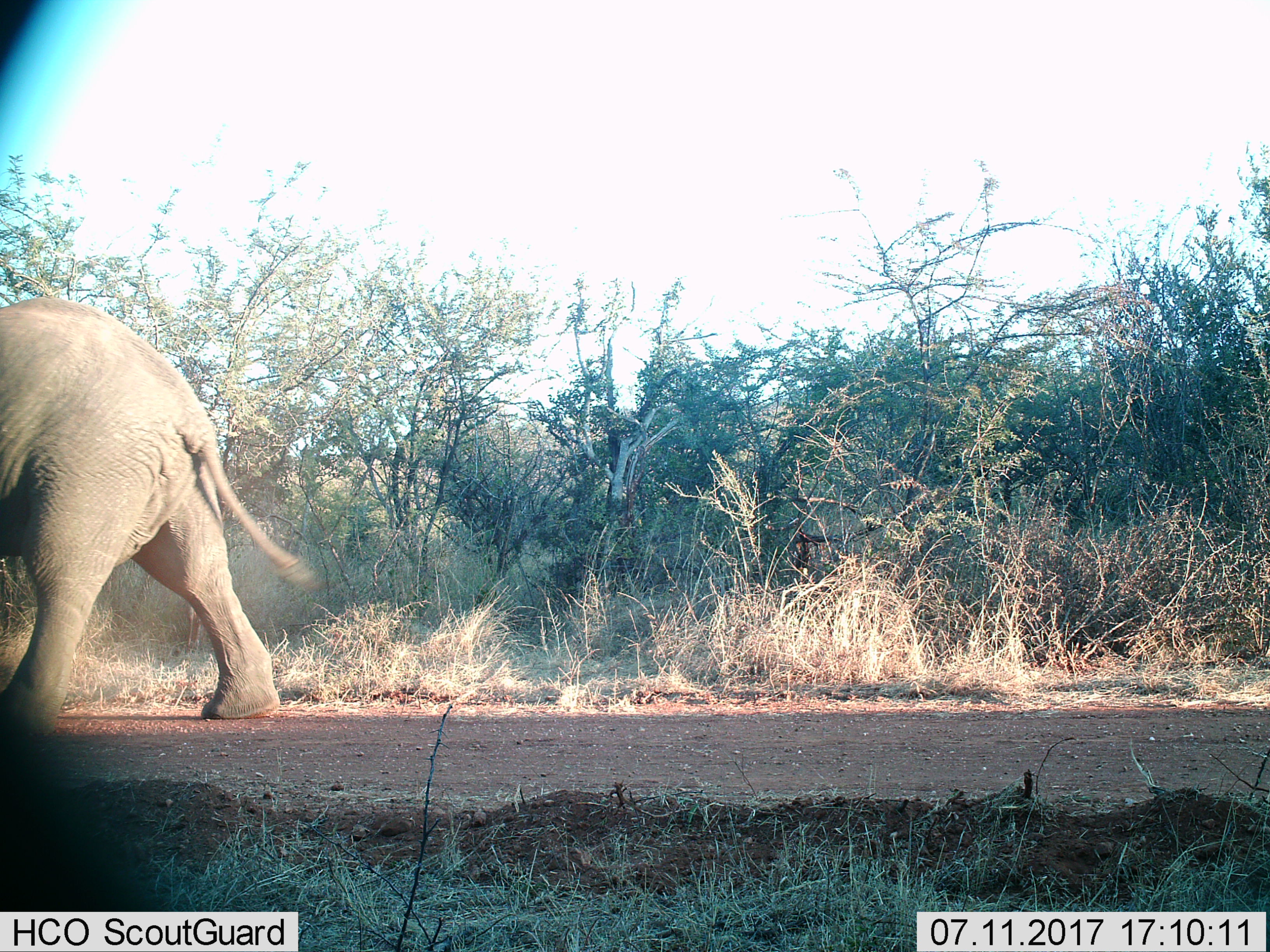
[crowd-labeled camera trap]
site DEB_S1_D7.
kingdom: Animalia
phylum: Chordata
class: Mammalia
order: Proboscidea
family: Elephantidae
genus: Loxodonta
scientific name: Loxodonta africana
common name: african bush elephant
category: elephant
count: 1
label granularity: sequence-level